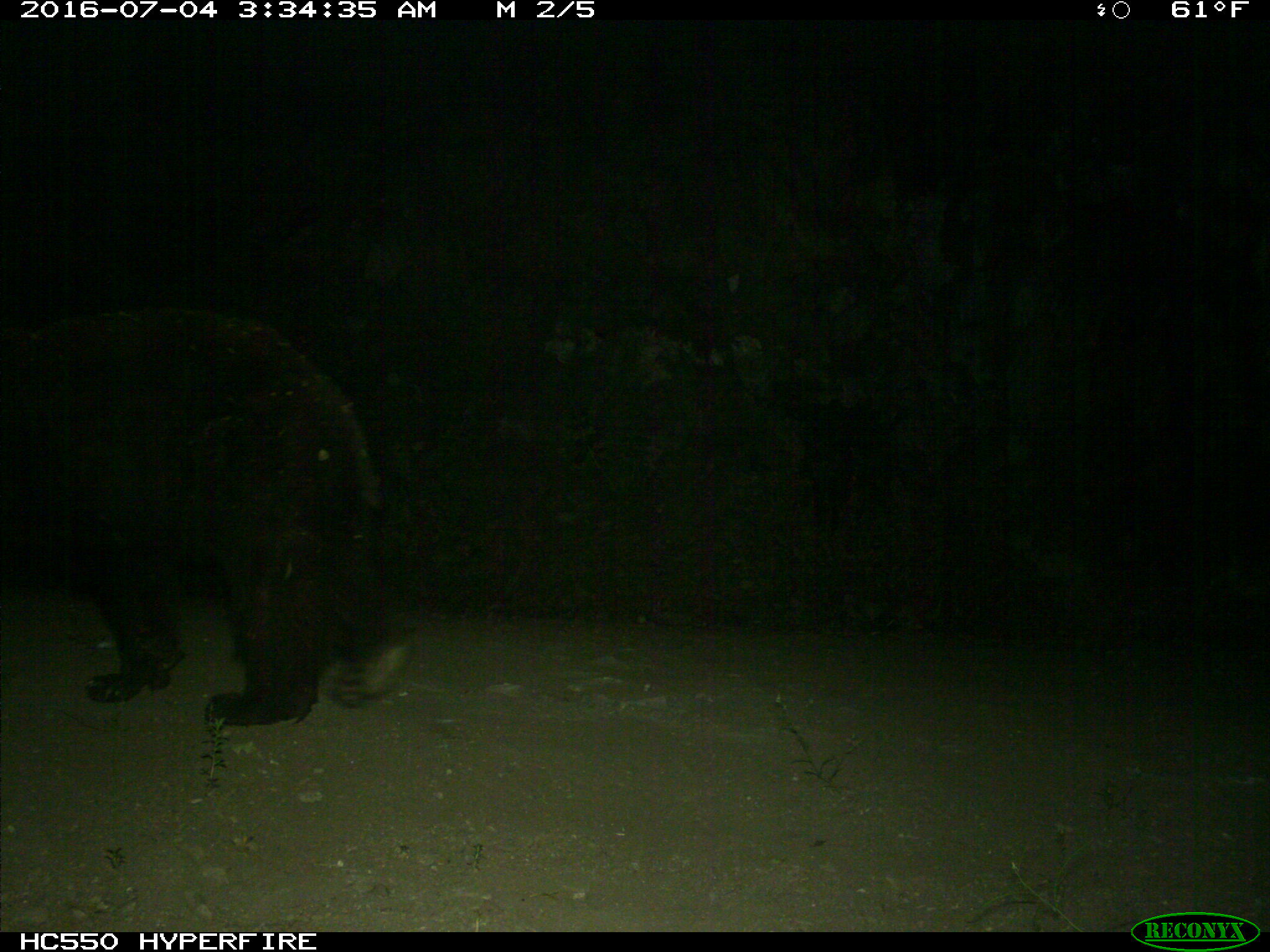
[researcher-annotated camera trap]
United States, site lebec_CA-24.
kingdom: Animalia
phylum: Chordata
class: Mammalia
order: Carnivora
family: Ursidae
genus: Ursus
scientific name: Ursus americanus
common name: american black bear